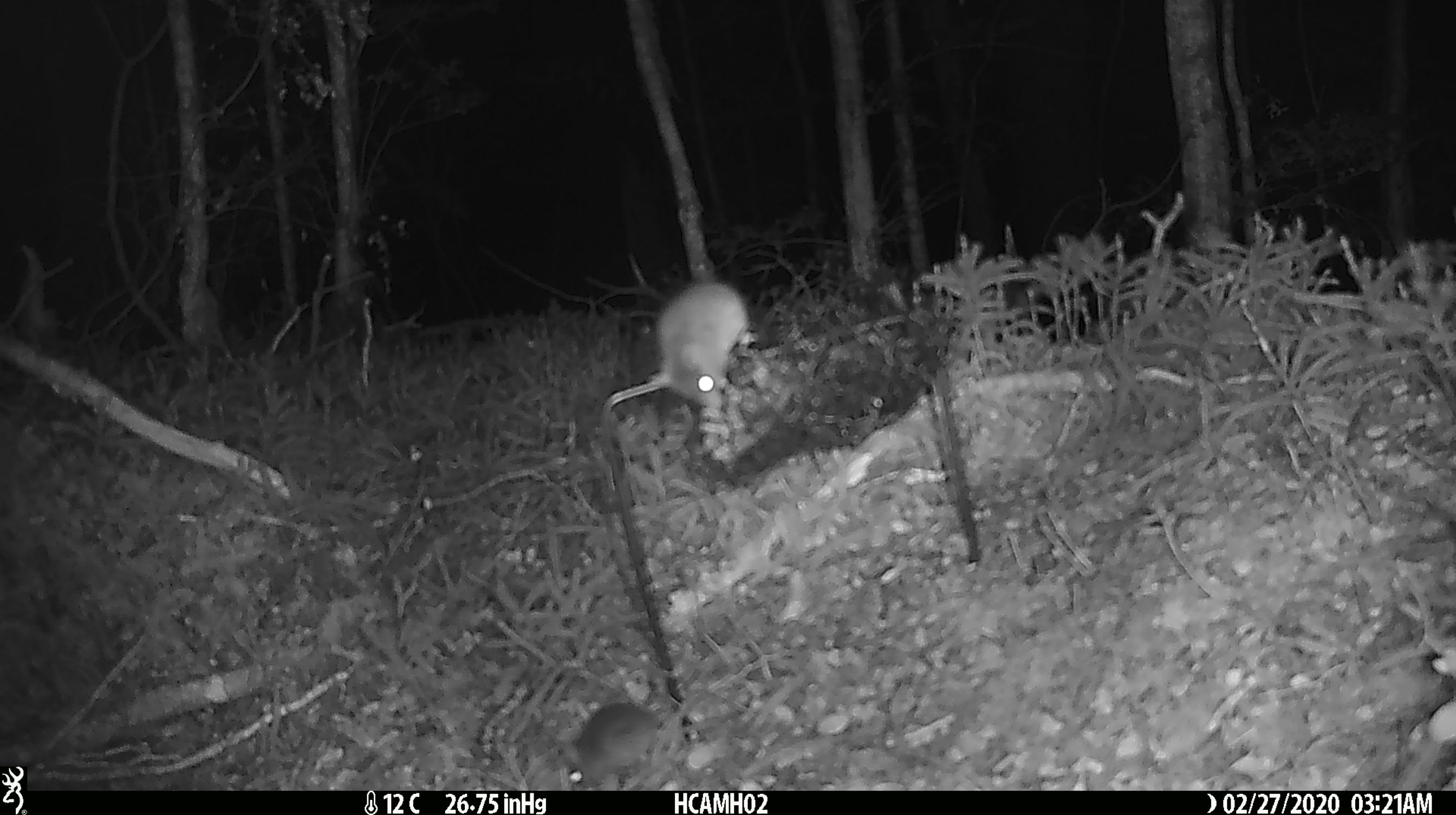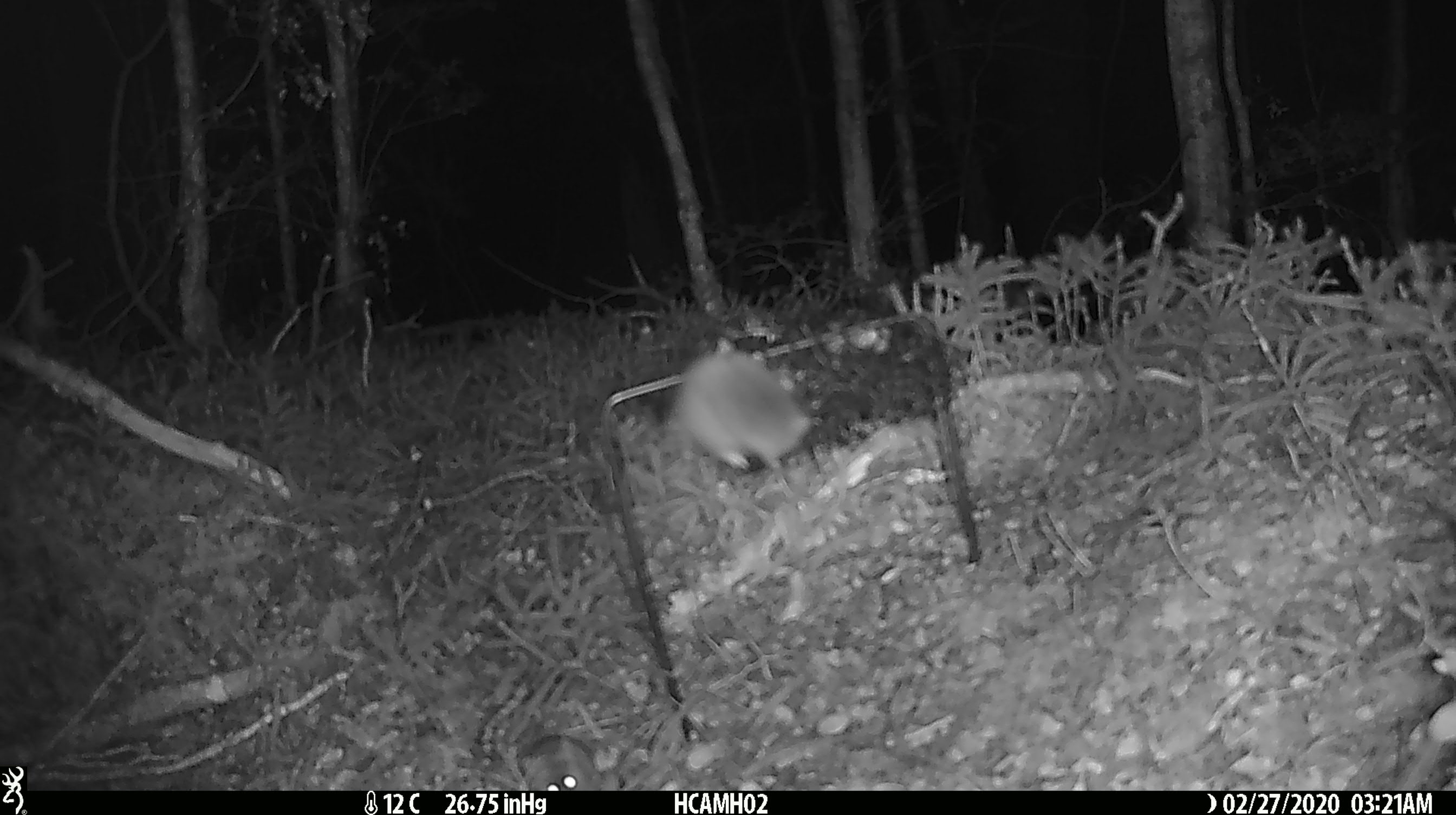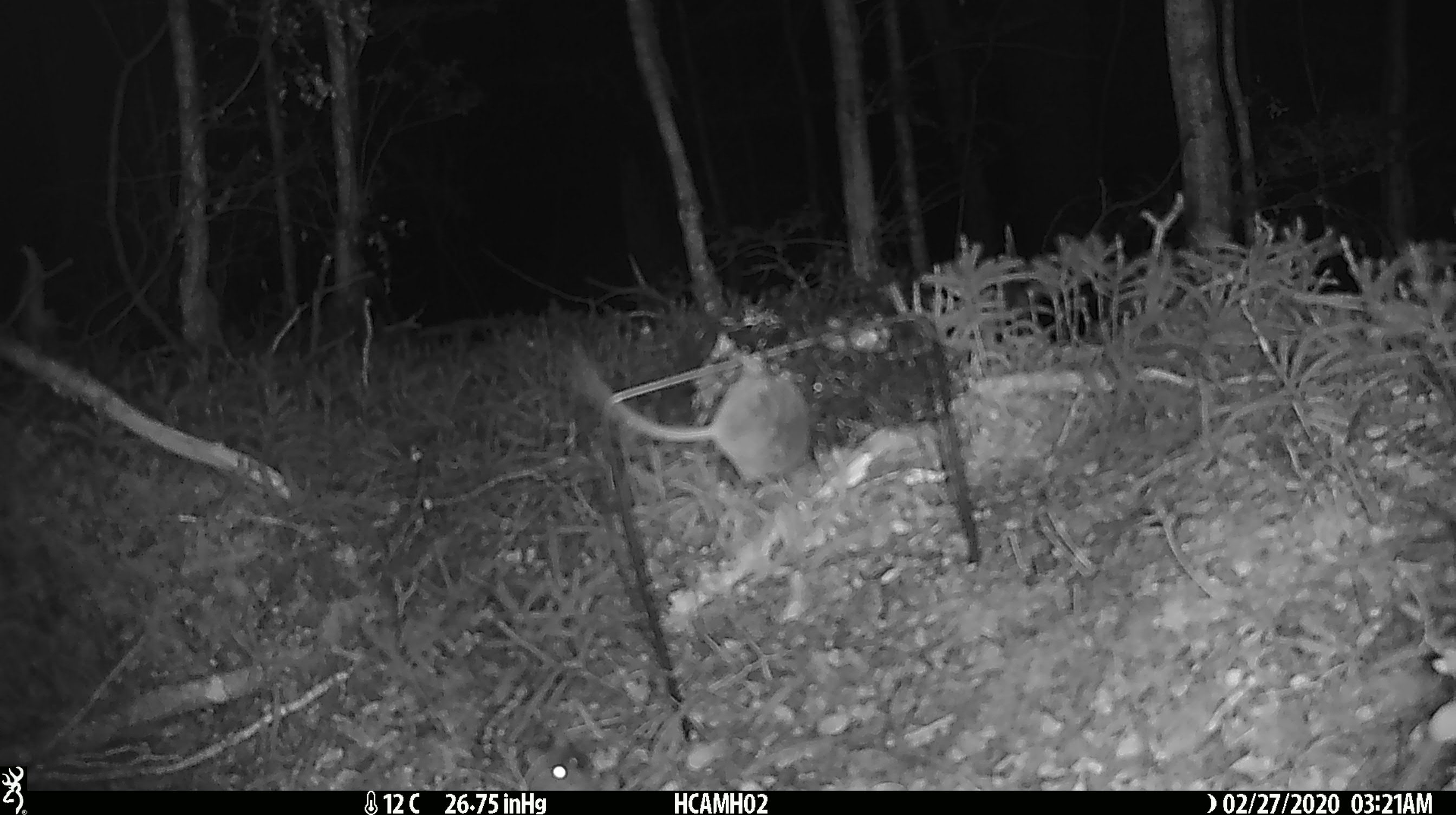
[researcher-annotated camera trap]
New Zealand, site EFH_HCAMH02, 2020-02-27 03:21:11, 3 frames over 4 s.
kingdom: Animalia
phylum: Chordata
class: Mammalia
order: Rodentia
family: Muridae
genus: Mus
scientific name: Mus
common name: mouse